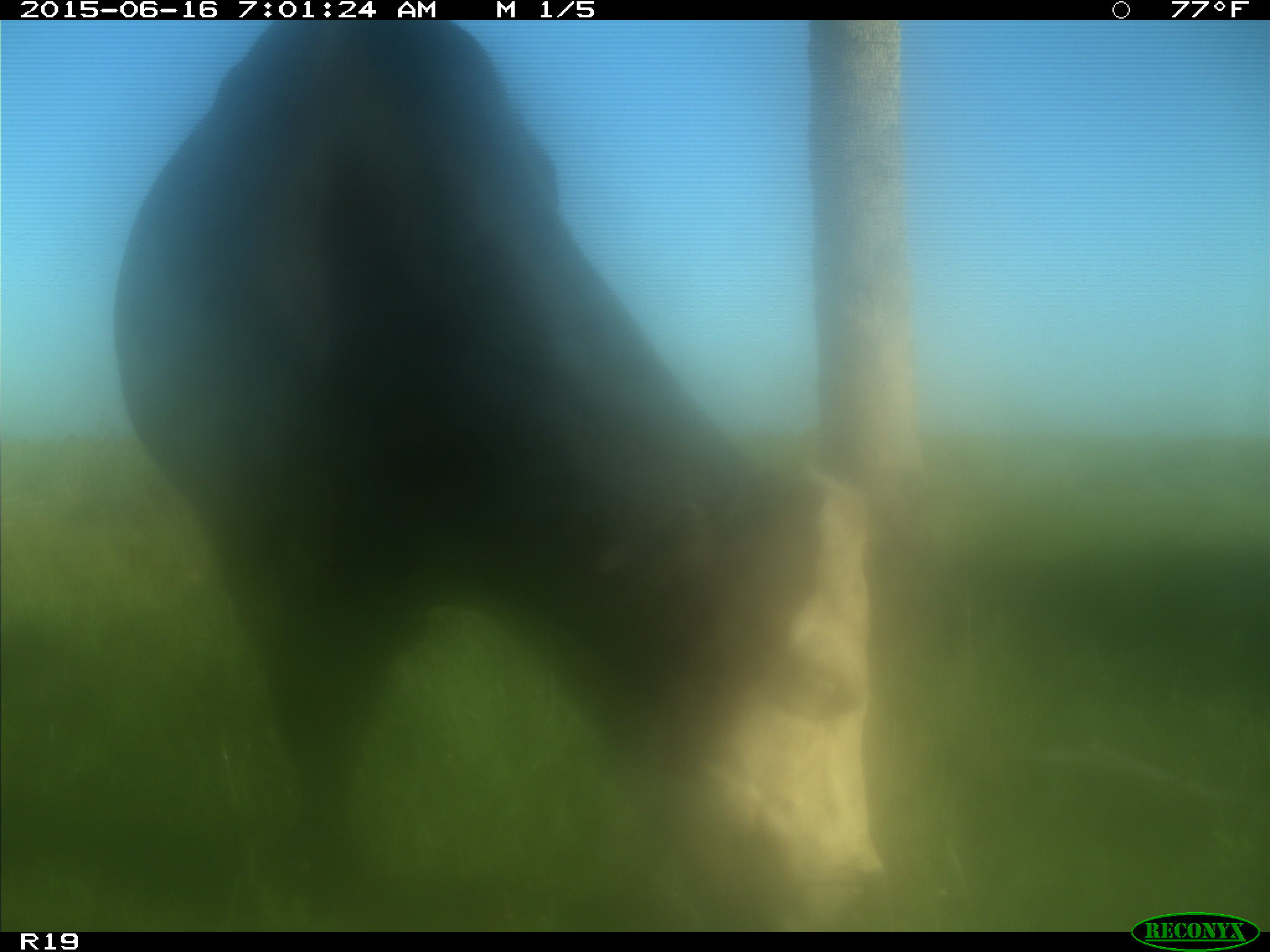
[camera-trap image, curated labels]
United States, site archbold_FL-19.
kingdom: Animalia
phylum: Chordata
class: Mammalia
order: Artiodactyla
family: Bovidae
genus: Bos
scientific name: Bos taurus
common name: domestic cow